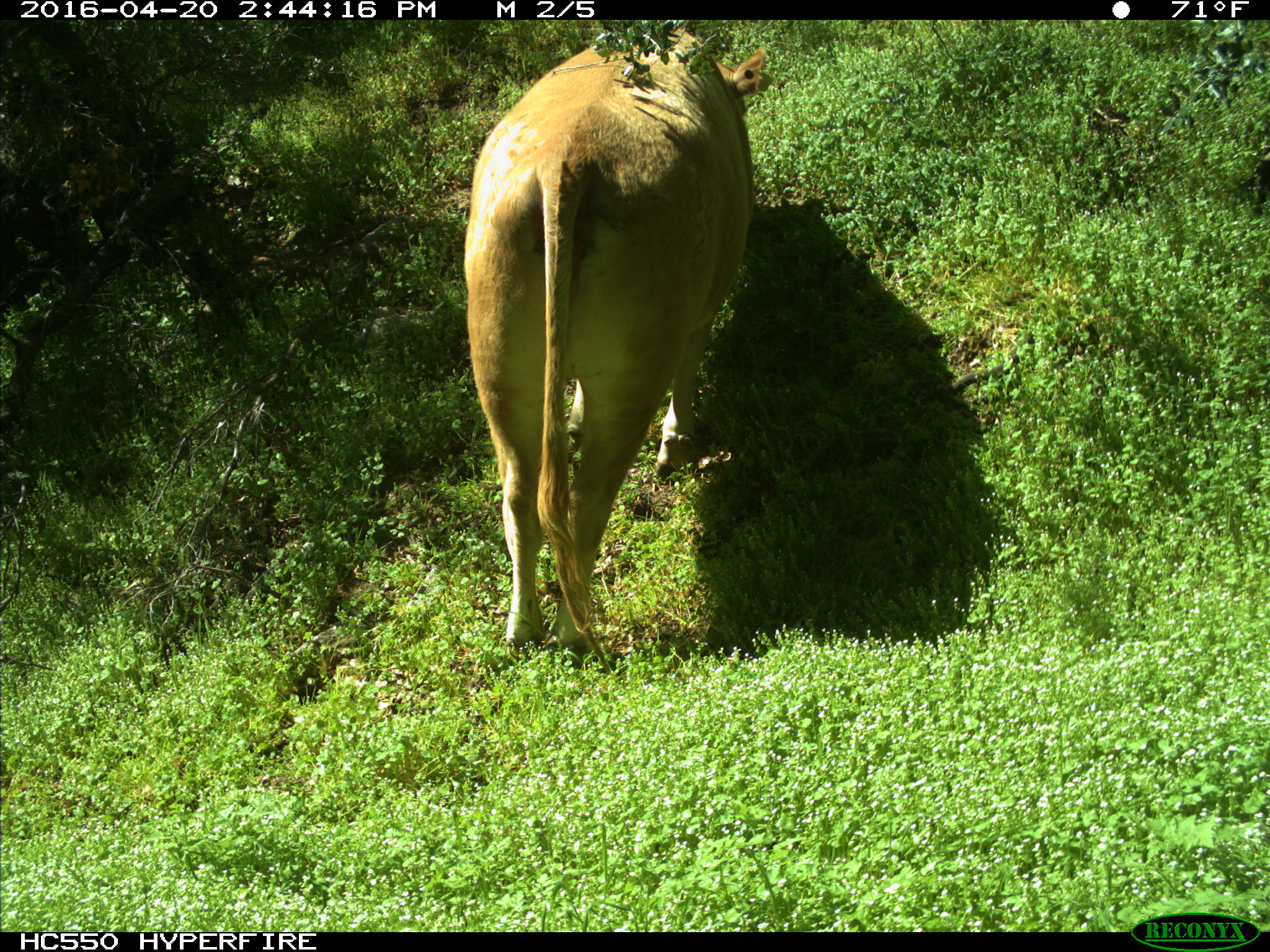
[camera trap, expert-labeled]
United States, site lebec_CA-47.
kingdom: Animalia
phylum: Chordata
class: Mammalia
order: Artiodactyla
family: Bovidae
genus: Bos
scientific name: Bos taurus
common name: domestic cow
Bos taurus (domestic cow).